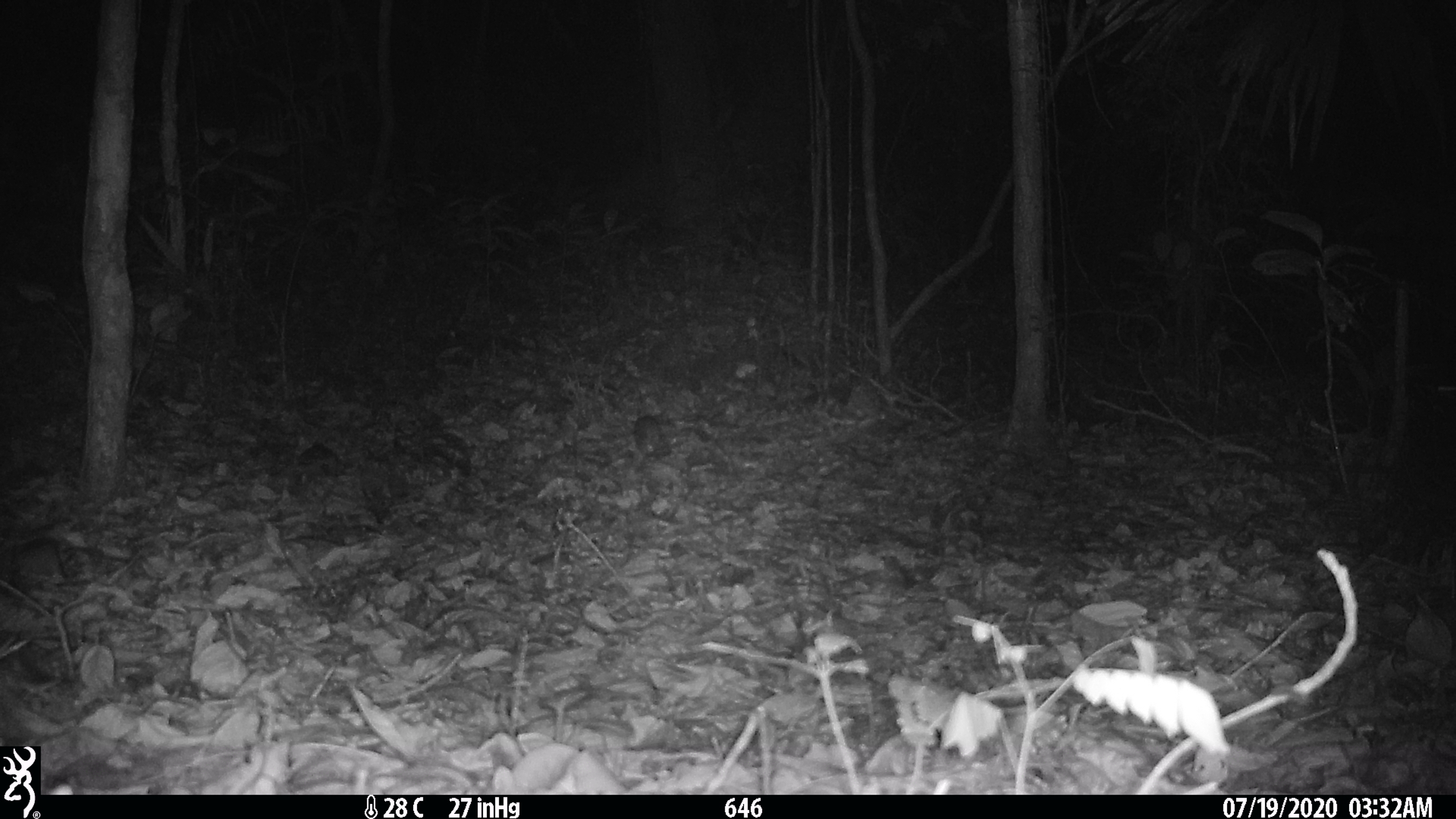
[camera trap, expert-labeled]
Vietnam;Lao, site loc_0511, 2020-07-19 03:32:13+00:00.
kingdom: Animalia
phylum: Chordata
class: Mammalia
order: Rodentia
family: Muridae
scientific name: Muridae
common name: old-world mice and rats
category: unidentified murid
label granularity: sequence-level